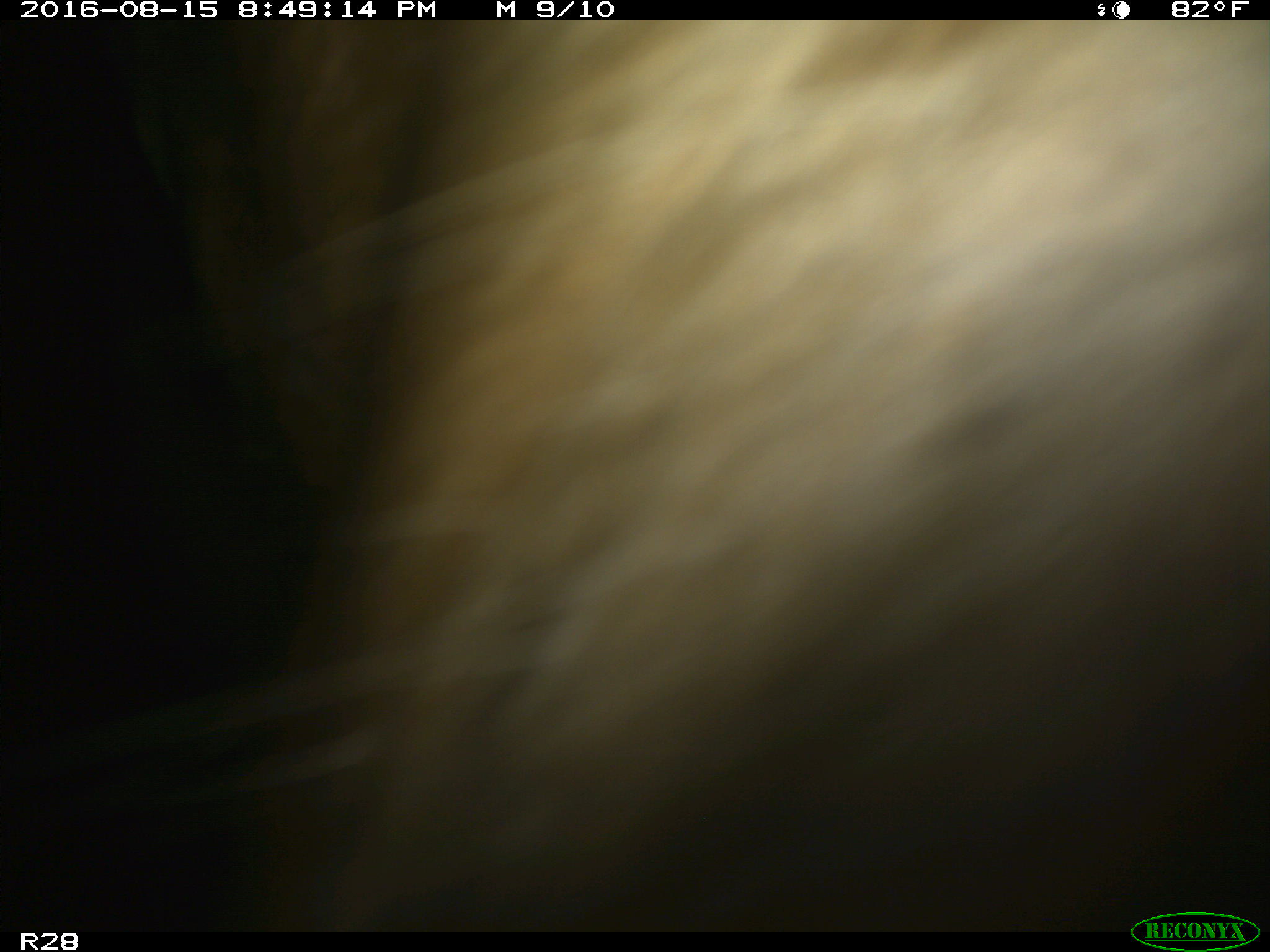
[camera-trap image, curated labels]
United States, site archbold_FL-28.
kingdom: Animalia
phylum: Chordata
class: Mammalia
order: Artiodactyla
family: Bovidae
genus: Bos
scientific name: Bos taurus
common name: domestic cow